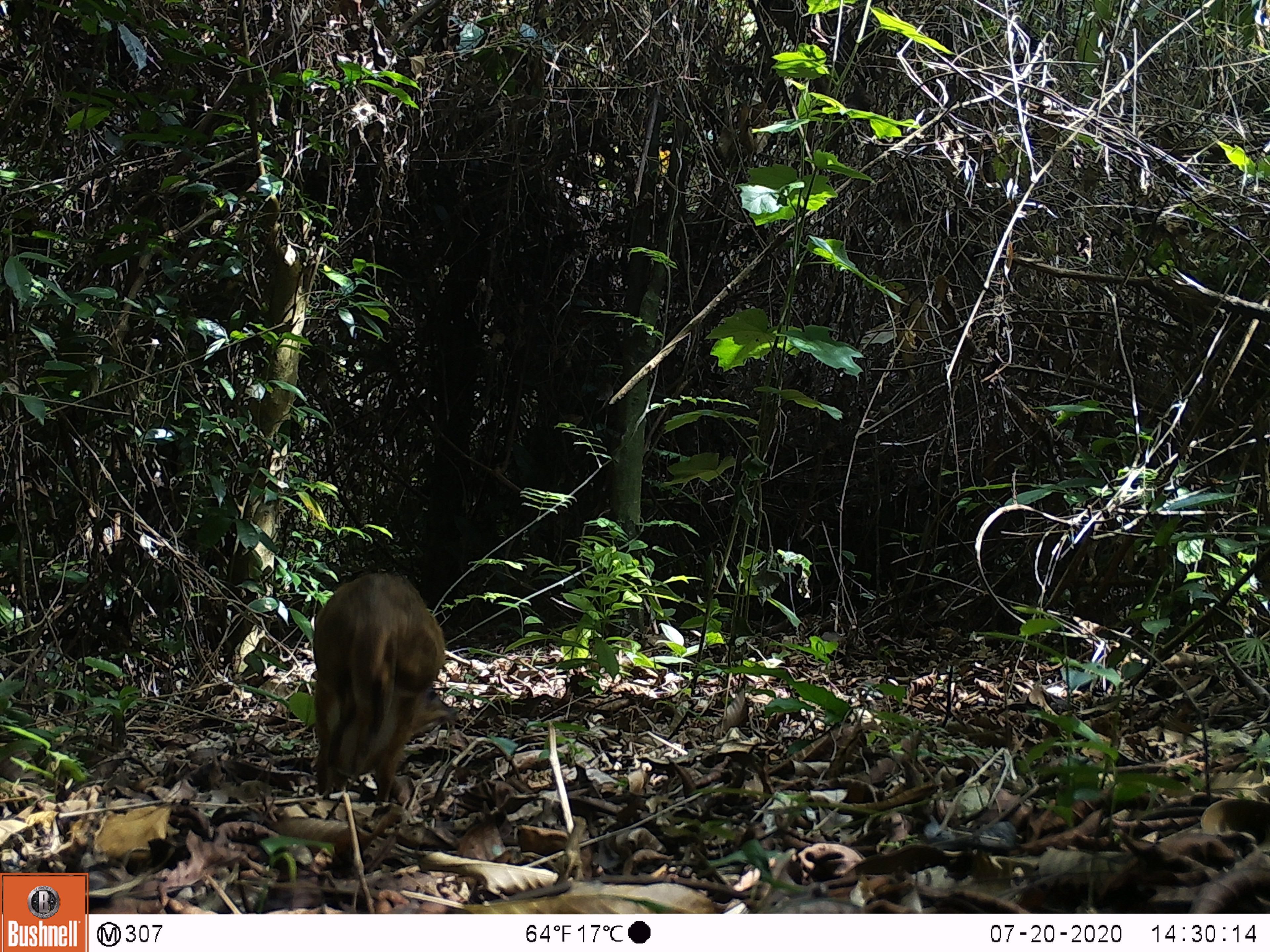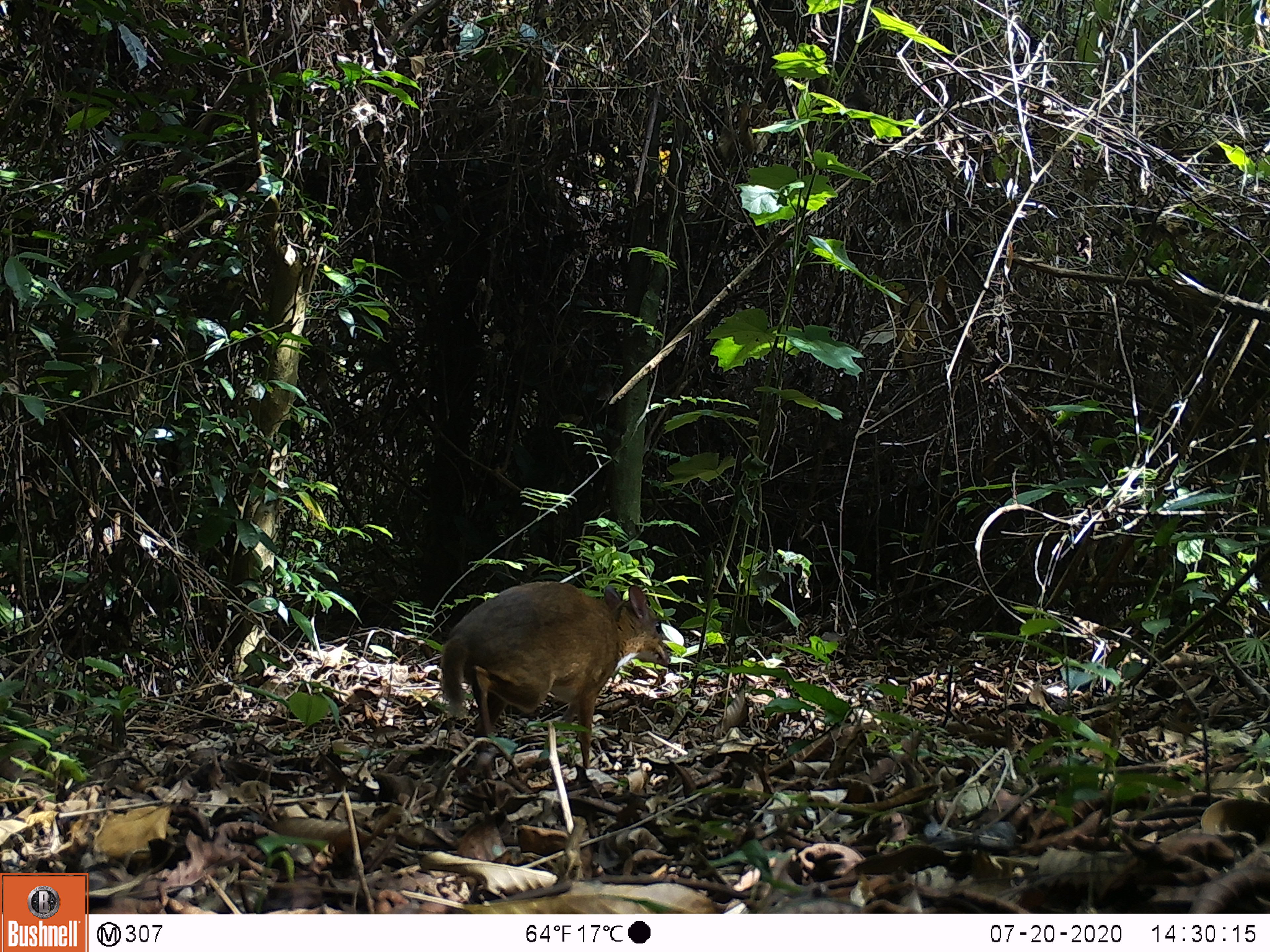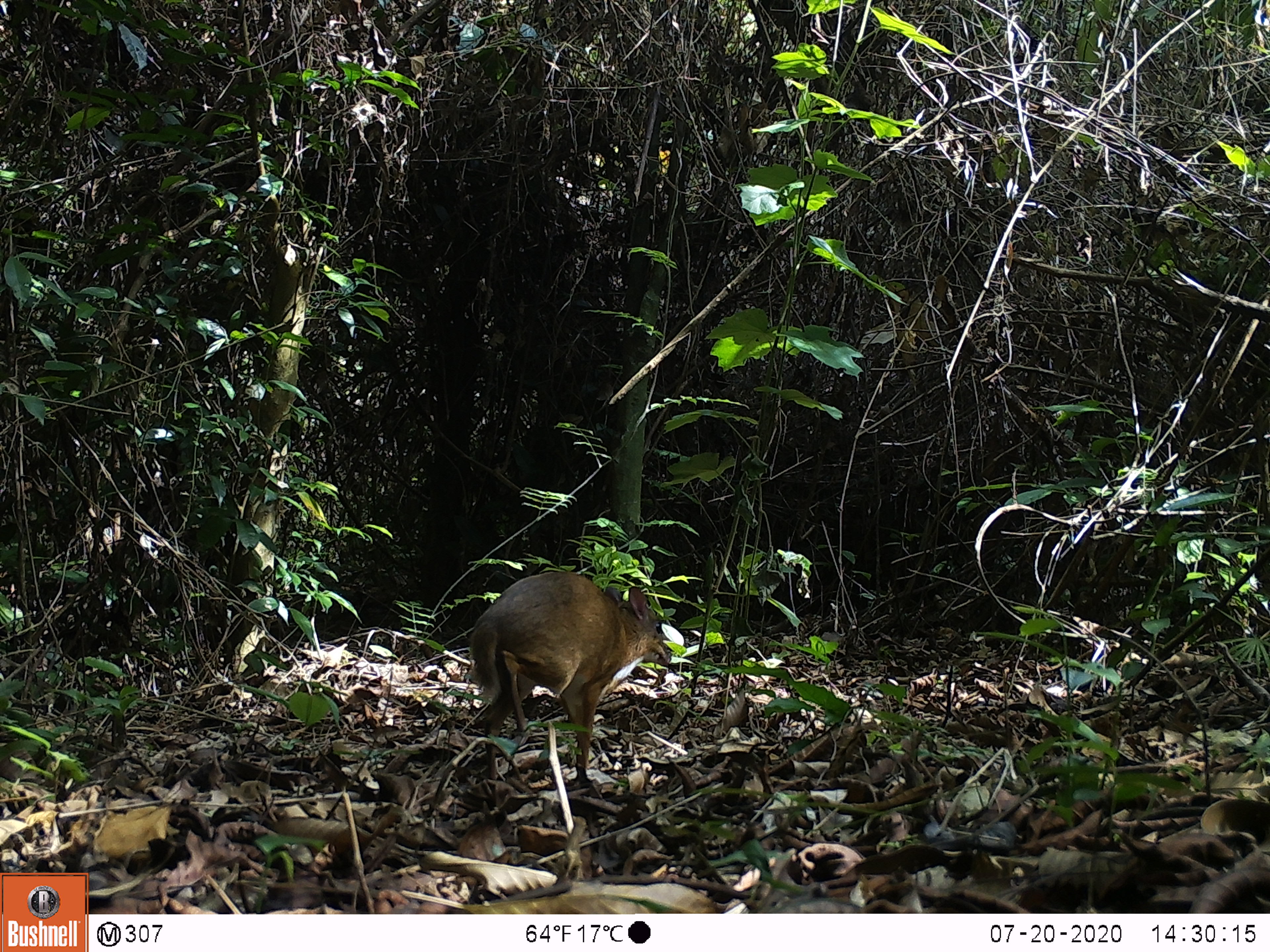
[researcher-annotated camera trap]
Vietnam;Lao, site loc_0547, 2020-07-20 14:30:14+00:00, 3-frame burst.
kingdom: Animalia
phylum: Chordata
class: Mammalia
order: Artiodactyla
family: Tragulidae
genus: Moschiola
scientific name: Moschiola meminna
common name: chevrotain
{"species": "chevrotain (Moschiola meminna)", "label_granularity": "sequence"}